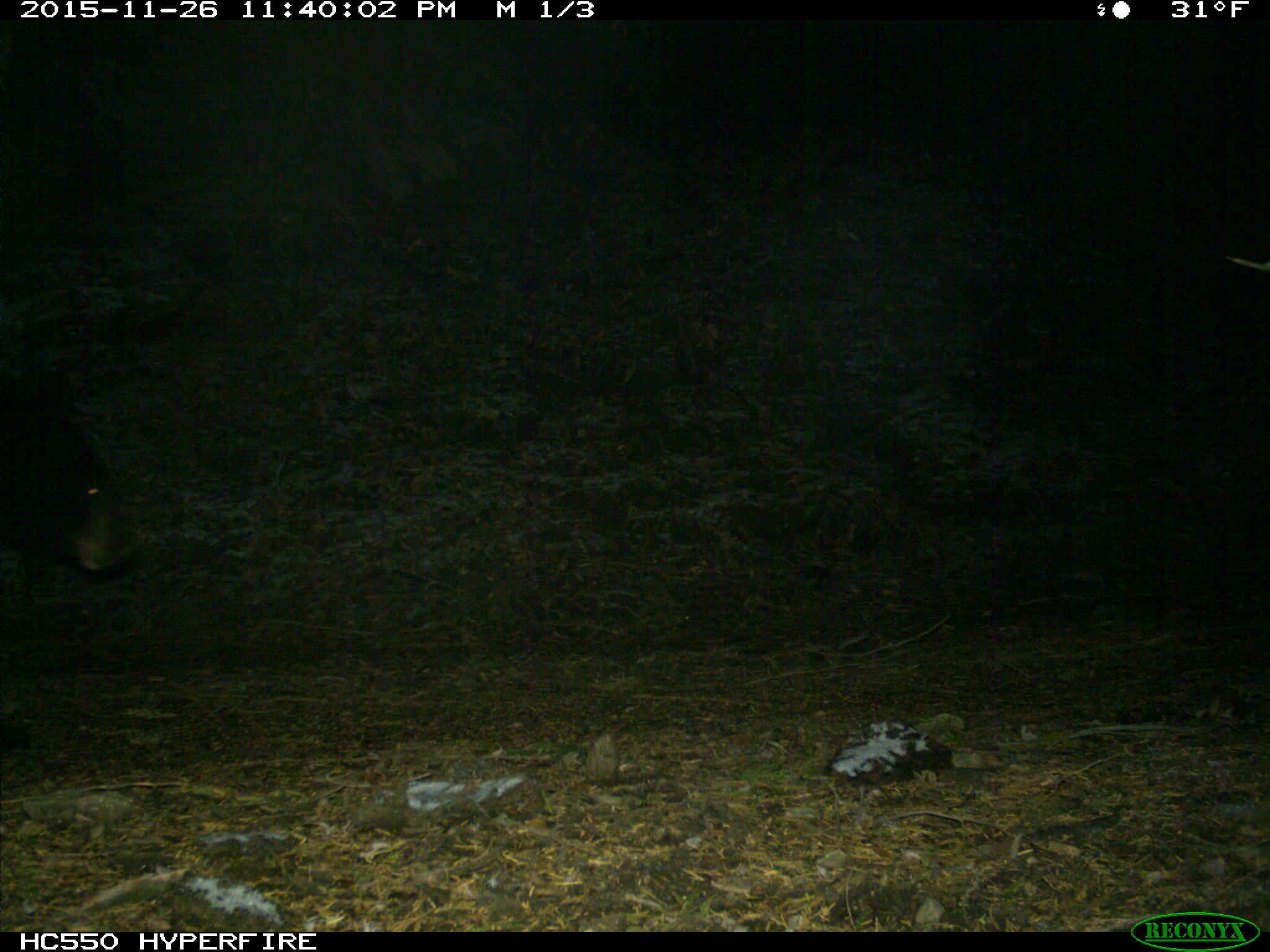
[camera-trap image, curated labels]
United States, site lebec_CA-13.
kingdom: Animalia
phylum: Chordata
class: Mammalia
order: Carnivora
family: Ursidae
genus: Ursus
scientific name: Ursus americanus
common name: american black bear